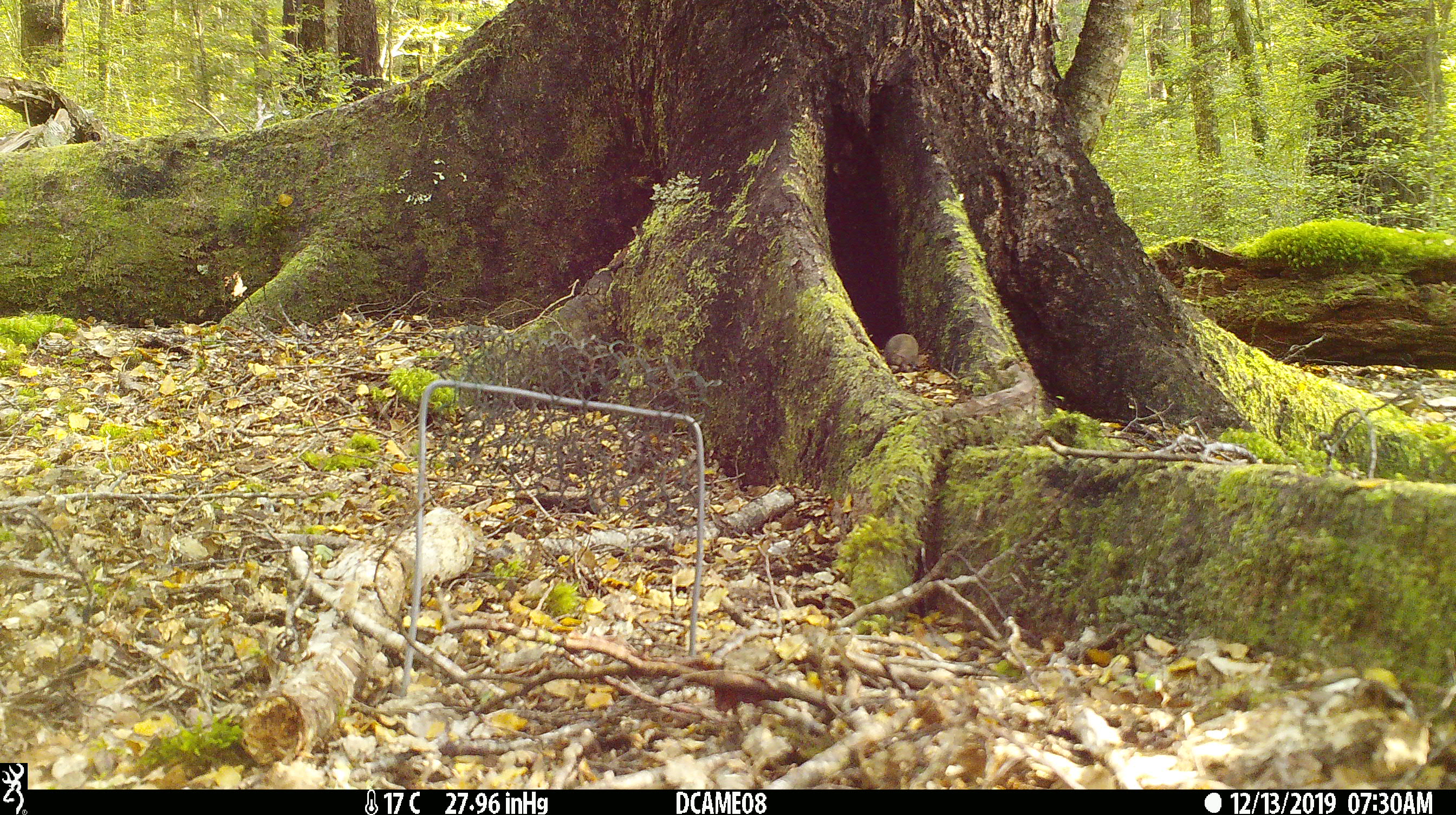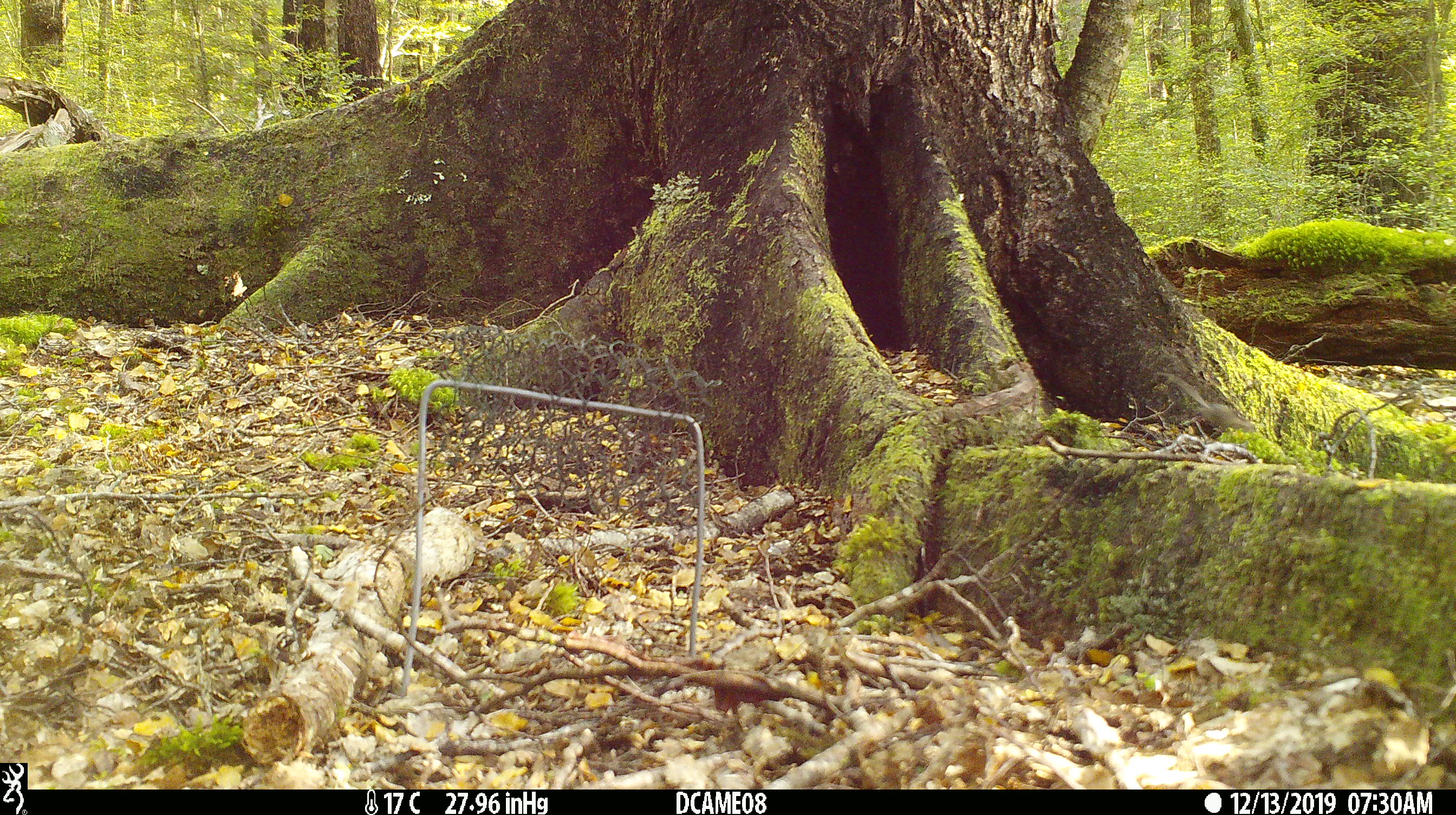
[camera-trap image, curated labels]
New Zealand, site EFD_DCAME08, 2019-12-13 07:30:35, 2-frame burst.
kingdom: Animalia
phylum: Chordata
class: Mammalia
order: Rodentia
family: Muridae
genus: Mus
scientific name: Mus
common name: mouse